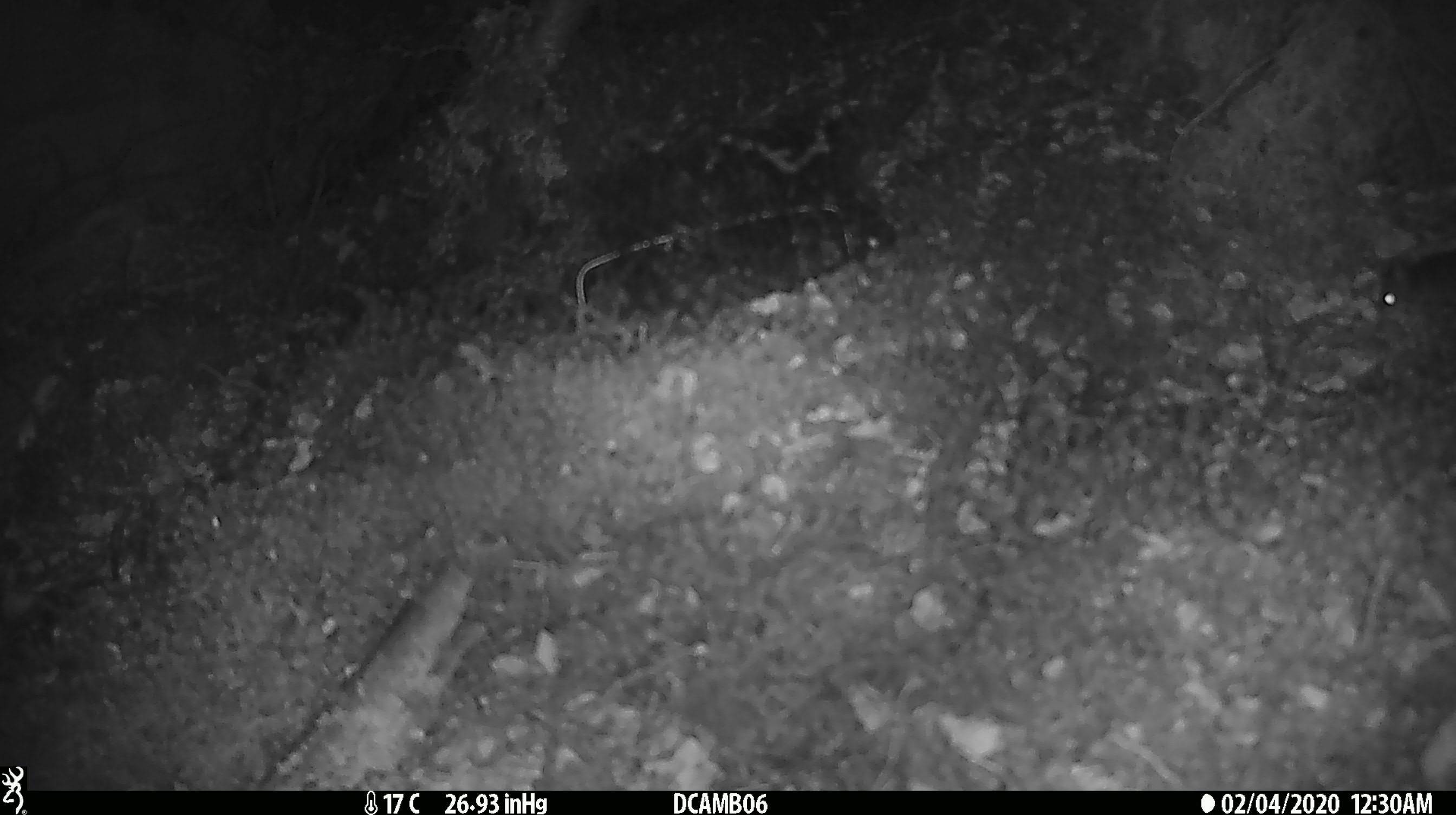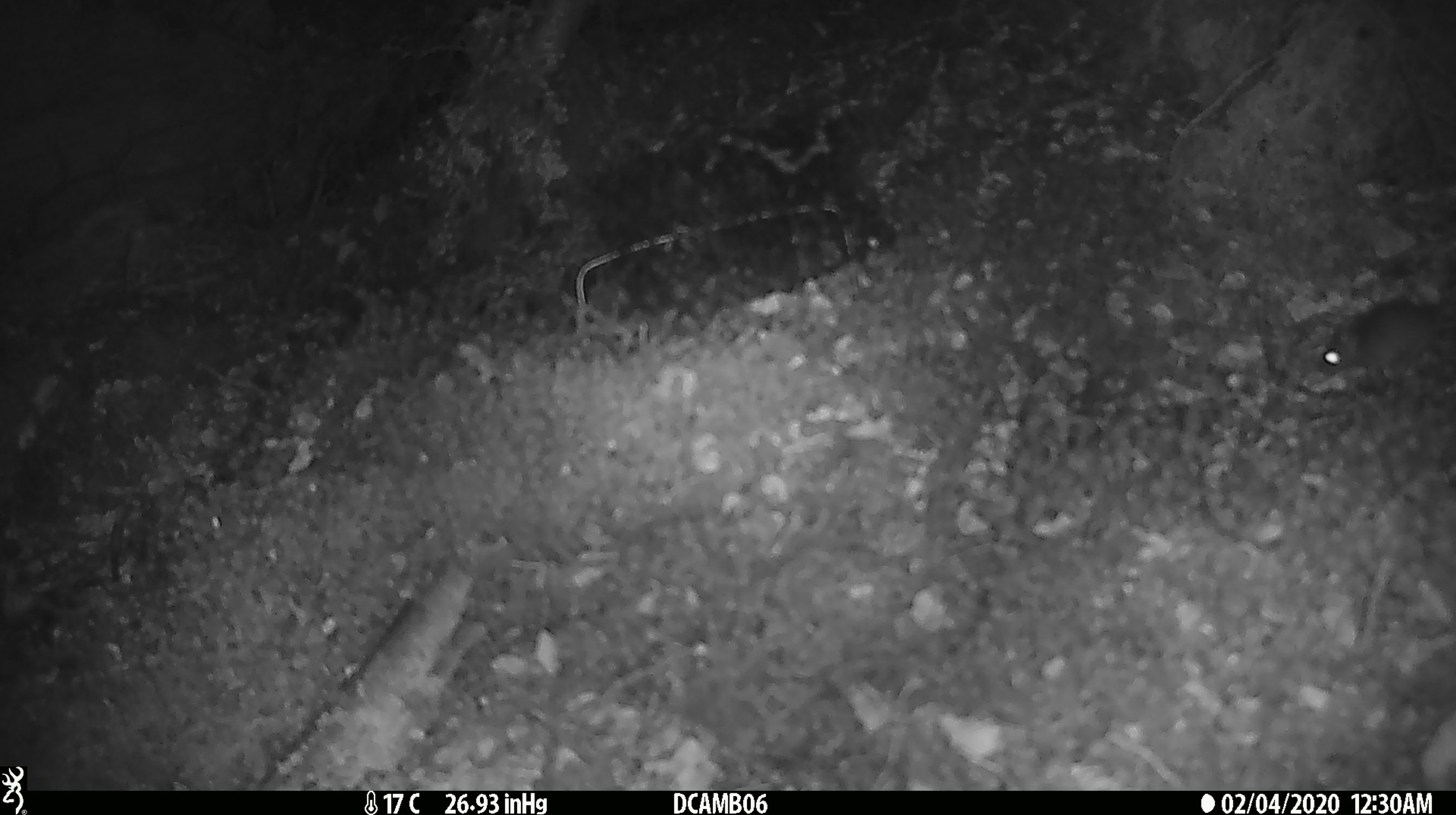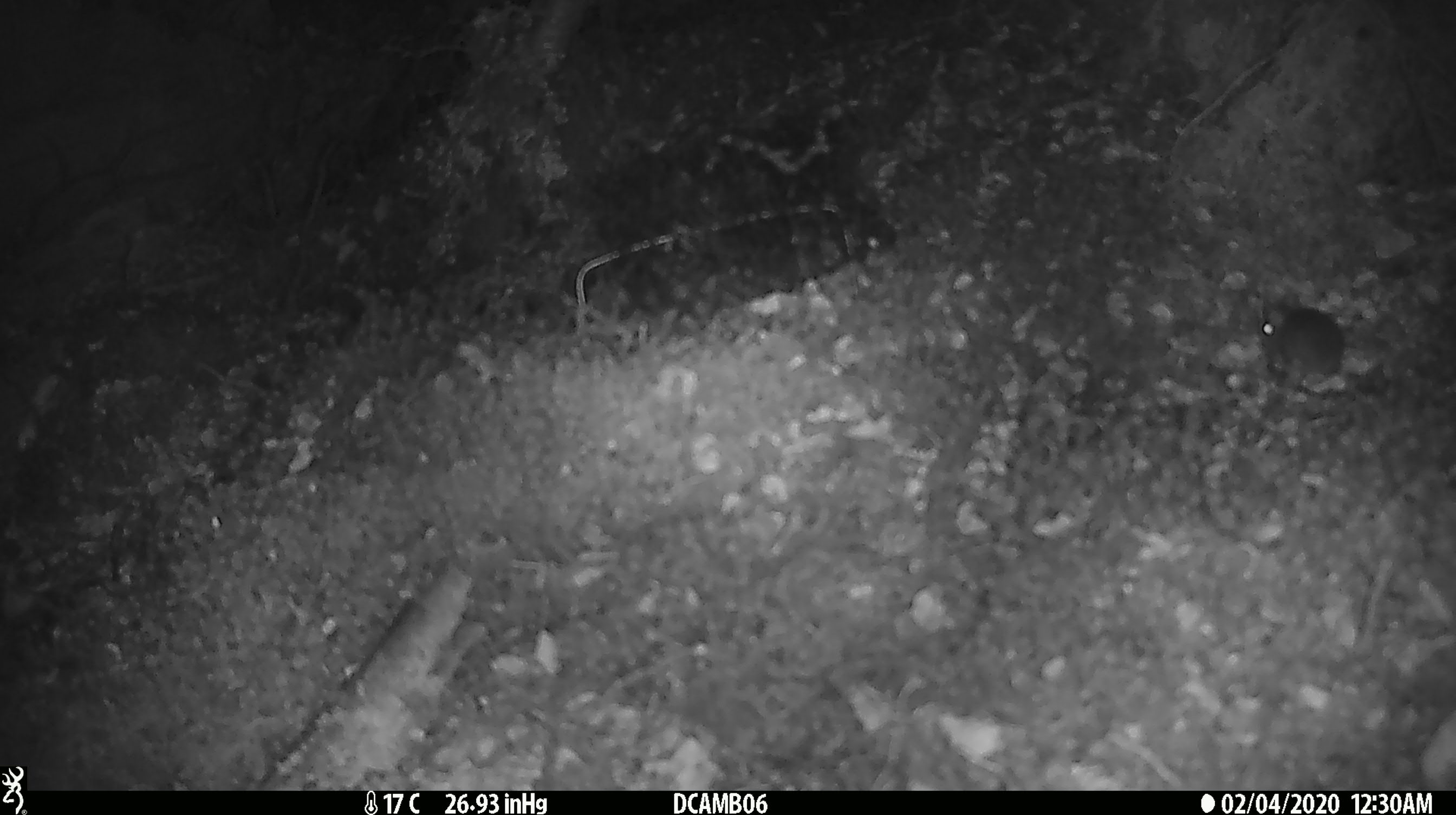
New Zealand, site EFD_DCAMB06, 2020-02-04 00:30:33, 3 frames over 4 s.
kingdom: Animalia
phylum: Chordata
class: Mammalia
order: Rodentia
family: Muridae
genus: Mus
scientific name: Mus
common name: mouse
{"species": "mouse (Mus)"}